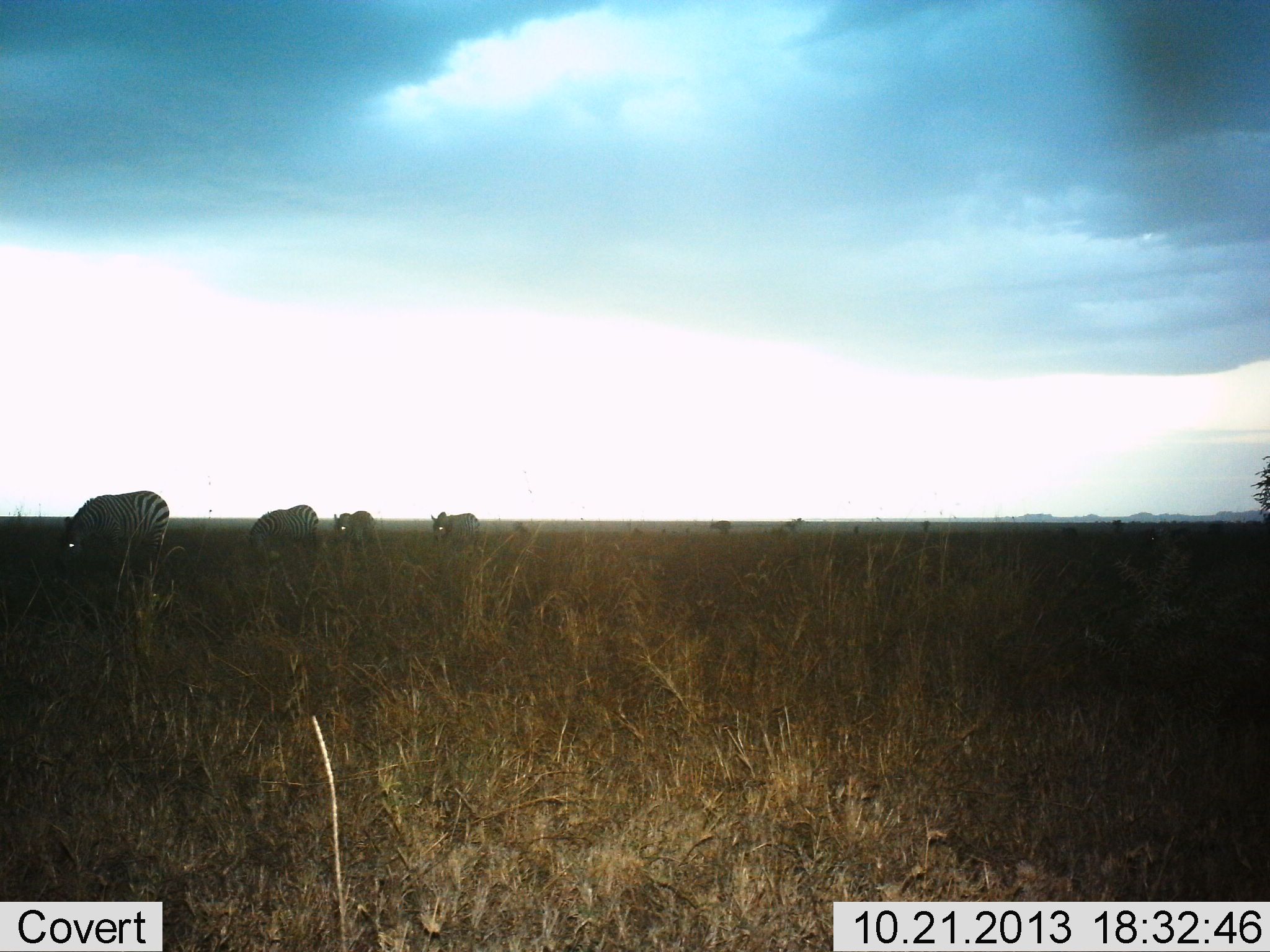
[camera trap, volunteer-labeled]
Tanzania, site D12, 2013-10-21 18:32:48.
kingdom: Animalia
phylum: Chordata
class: Mammalia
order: Perissodactyla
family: Equidae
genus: Equus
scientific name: Equus quagga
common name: plains zebra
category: zebra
Zebra (plains zebra) (Equus quagga), count 4. Behavior (volunteer vote fractions): standing 33%, resting 10%, moving 29%, interacting 0%. Young present (vote fraction): 5%. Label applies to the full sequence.